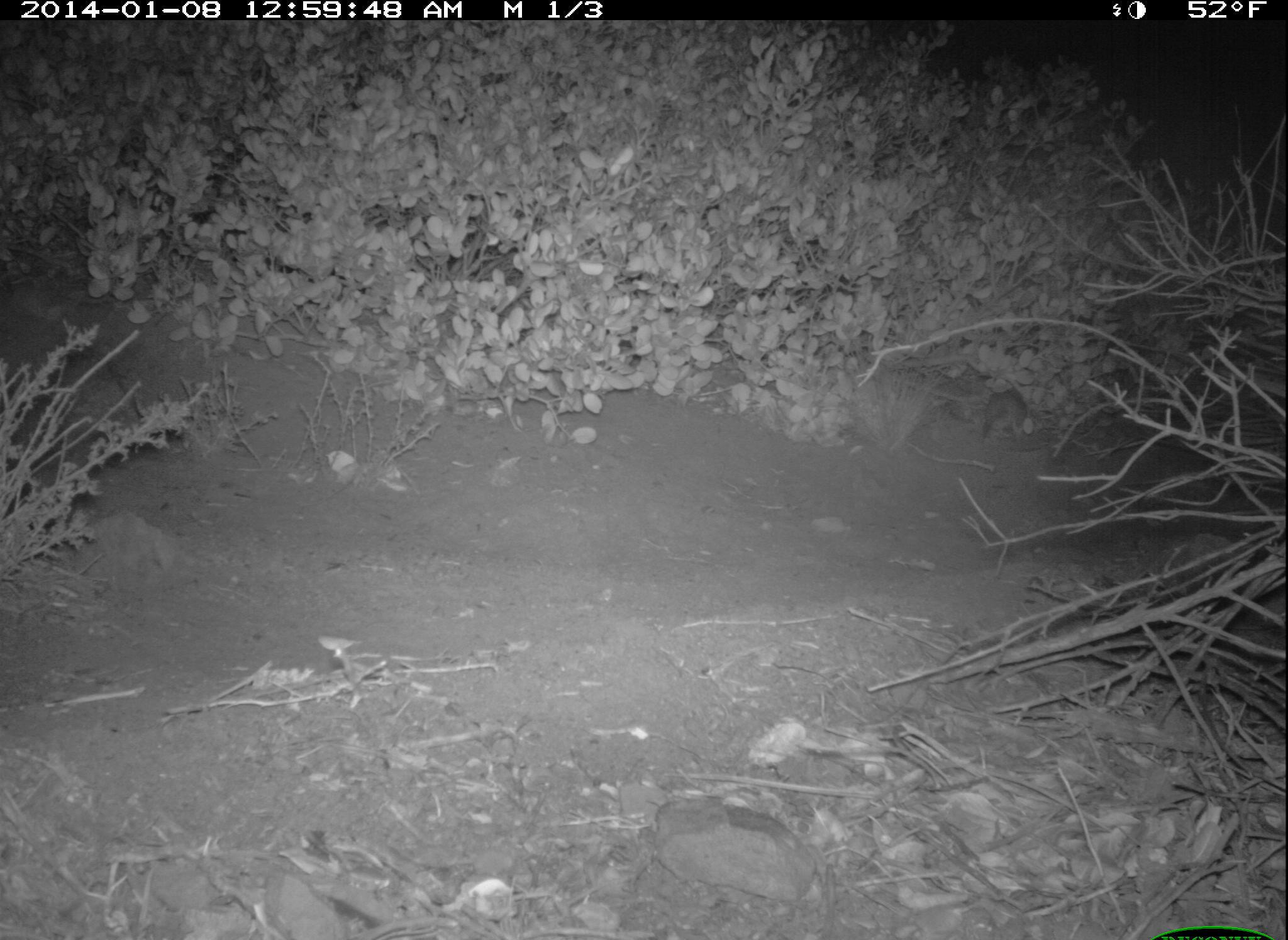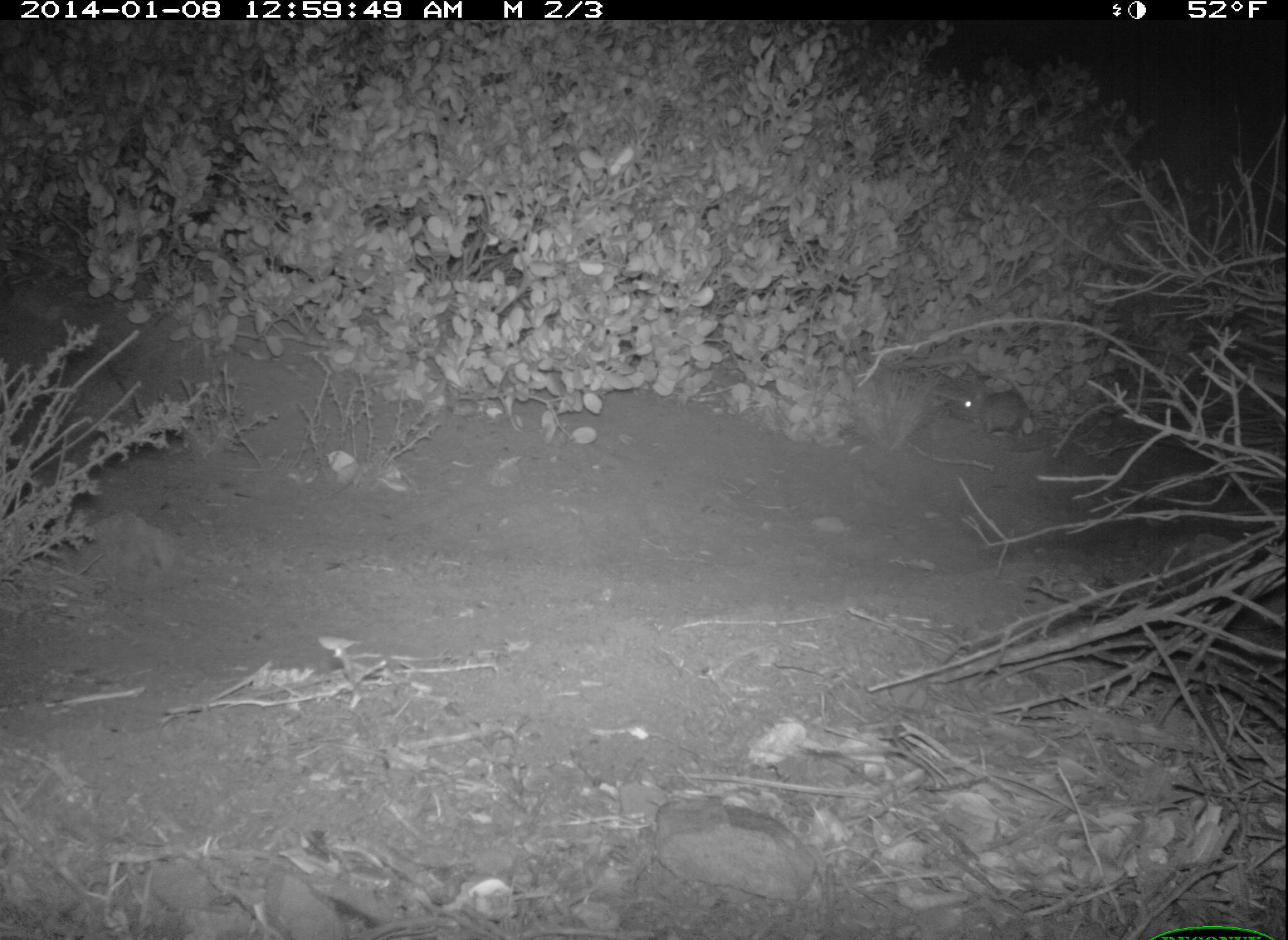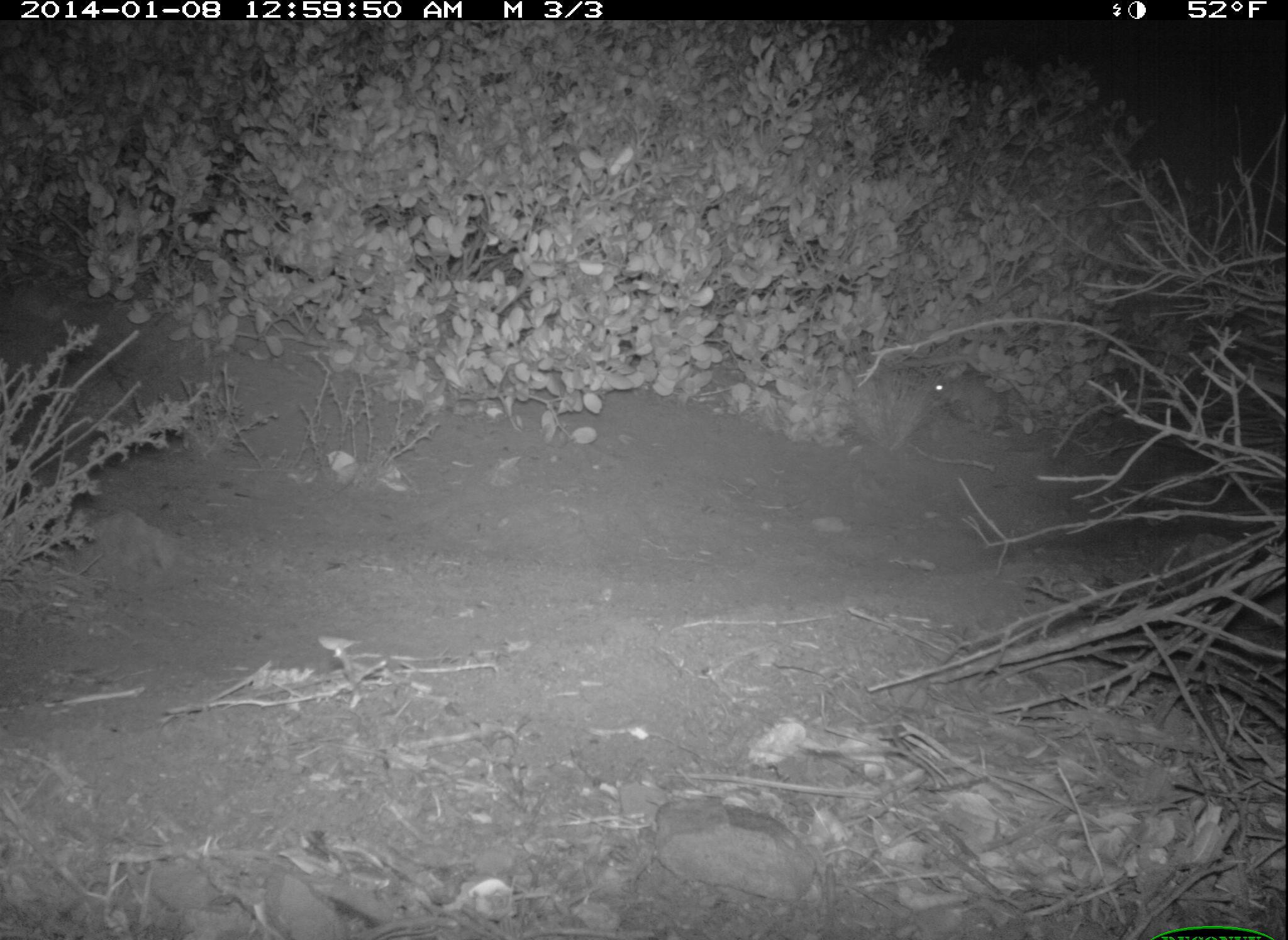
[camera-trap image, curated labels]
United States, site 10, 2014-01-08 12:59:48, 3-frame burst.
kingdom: Animalia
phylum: Chordata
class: Mammalia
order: Rodentia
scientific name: Rodentia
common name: rodent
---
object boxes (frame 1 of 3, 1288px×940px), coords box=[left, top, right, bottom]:
rodent: box=[977, 384, 1033, 446]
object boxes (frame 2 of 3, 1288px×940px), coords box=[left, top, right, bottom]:
rodent: box=[960, 390, 1034, 440]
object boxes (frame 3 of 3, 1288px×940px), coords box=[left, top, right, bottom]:
rodent: box=[930, 371, 1018, 437]